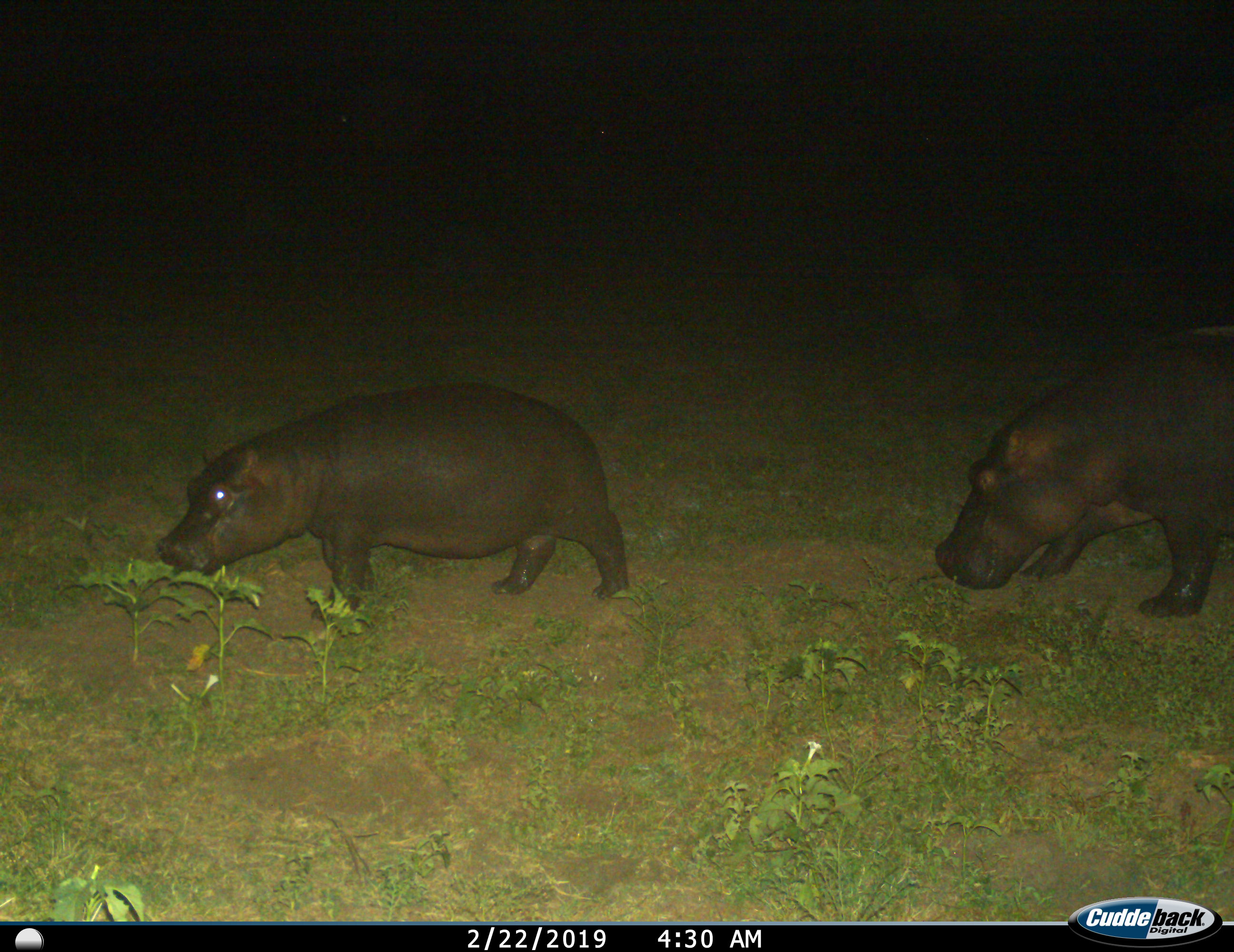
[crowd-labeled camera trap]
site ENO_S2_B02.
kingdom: Animalia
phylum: Chordata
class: Mammalia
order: Artiodactyla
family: Hippopotamidae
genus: Hippopotamus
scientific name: Hippopotamus amphibius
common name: hippopotamus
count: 2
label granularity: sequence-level